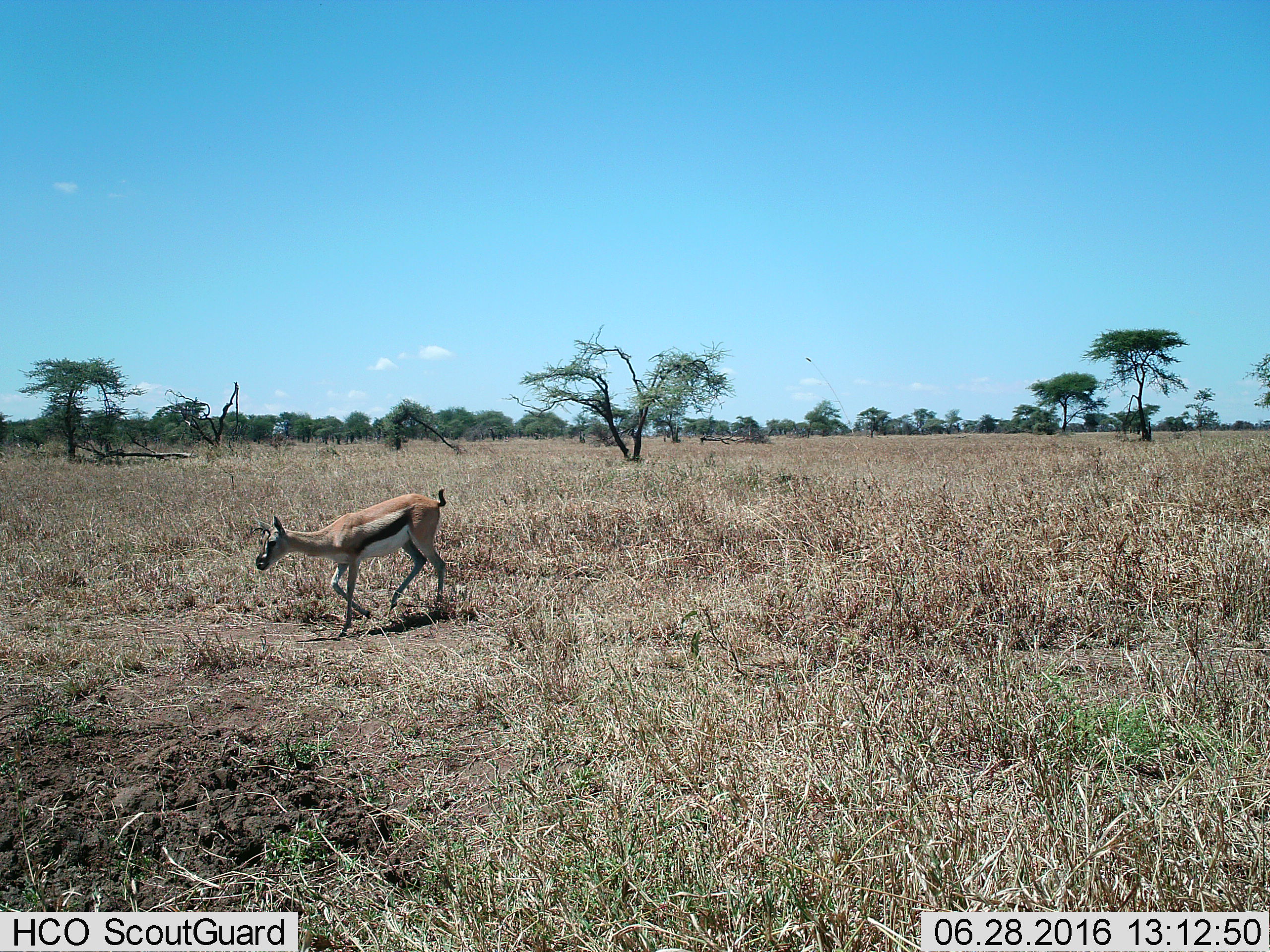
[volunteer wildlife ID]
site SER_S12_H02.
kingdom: Animalia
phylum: Chordata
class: Mammalia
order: Artiodactyla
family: Bovidae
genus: Eudorcas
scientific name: Eudorcas thomsonii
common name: thomson's gazelle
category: gazellethomsons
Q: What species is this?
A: Gazellethomsons (thomson's gazelle) (Eudorcas thomsonii).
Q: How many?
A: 1.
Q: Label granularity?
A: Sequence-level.